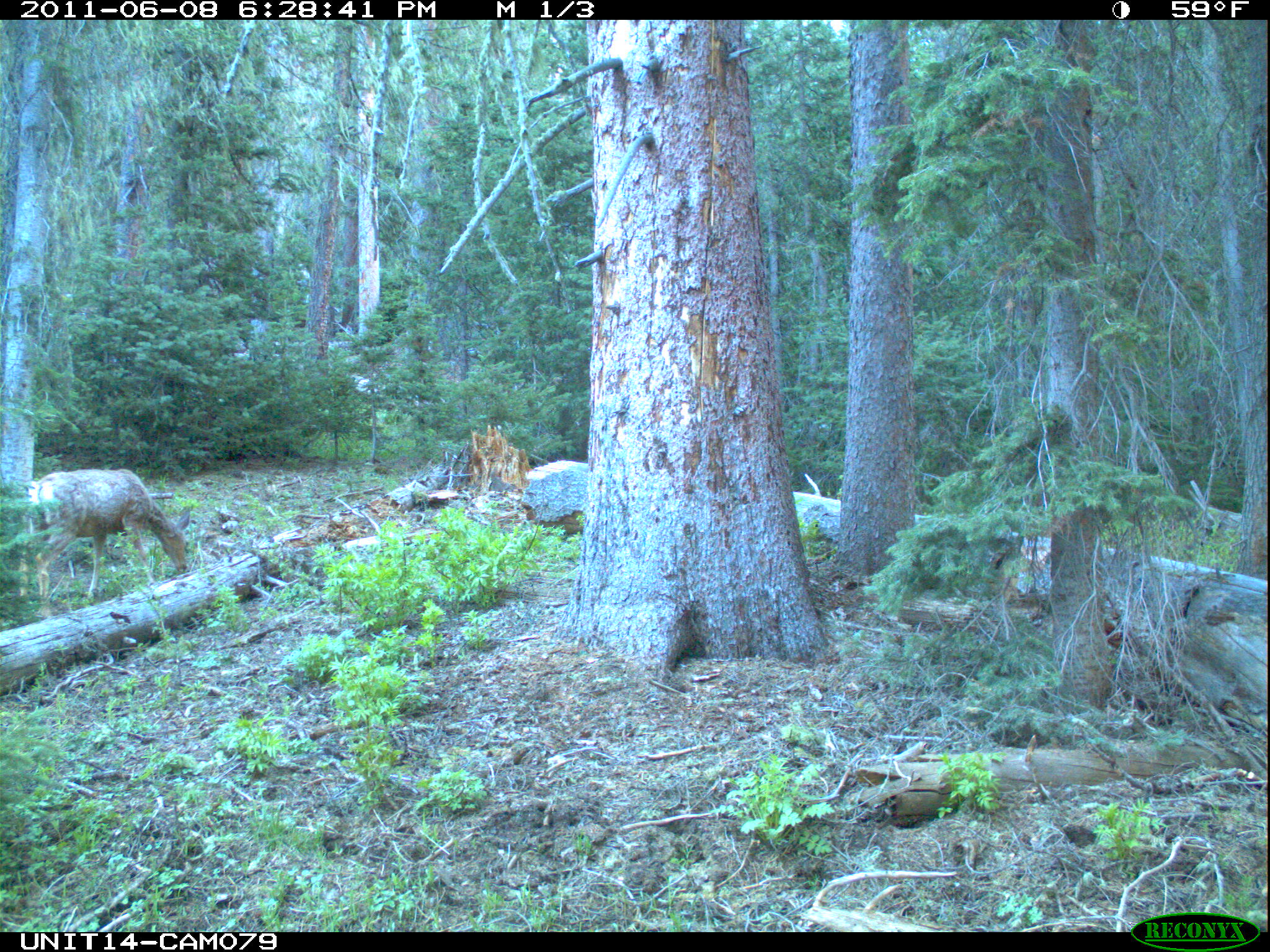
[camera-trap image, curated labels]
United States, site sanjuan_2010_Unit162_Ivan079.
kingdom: Animalia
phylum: Chordata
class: Mammalia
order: Artiodactyla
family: Cervidae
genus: Odocoileus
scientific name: Odocoileus hemionus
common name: mule deer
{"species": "Odocoileus hemionus (mule deer)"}